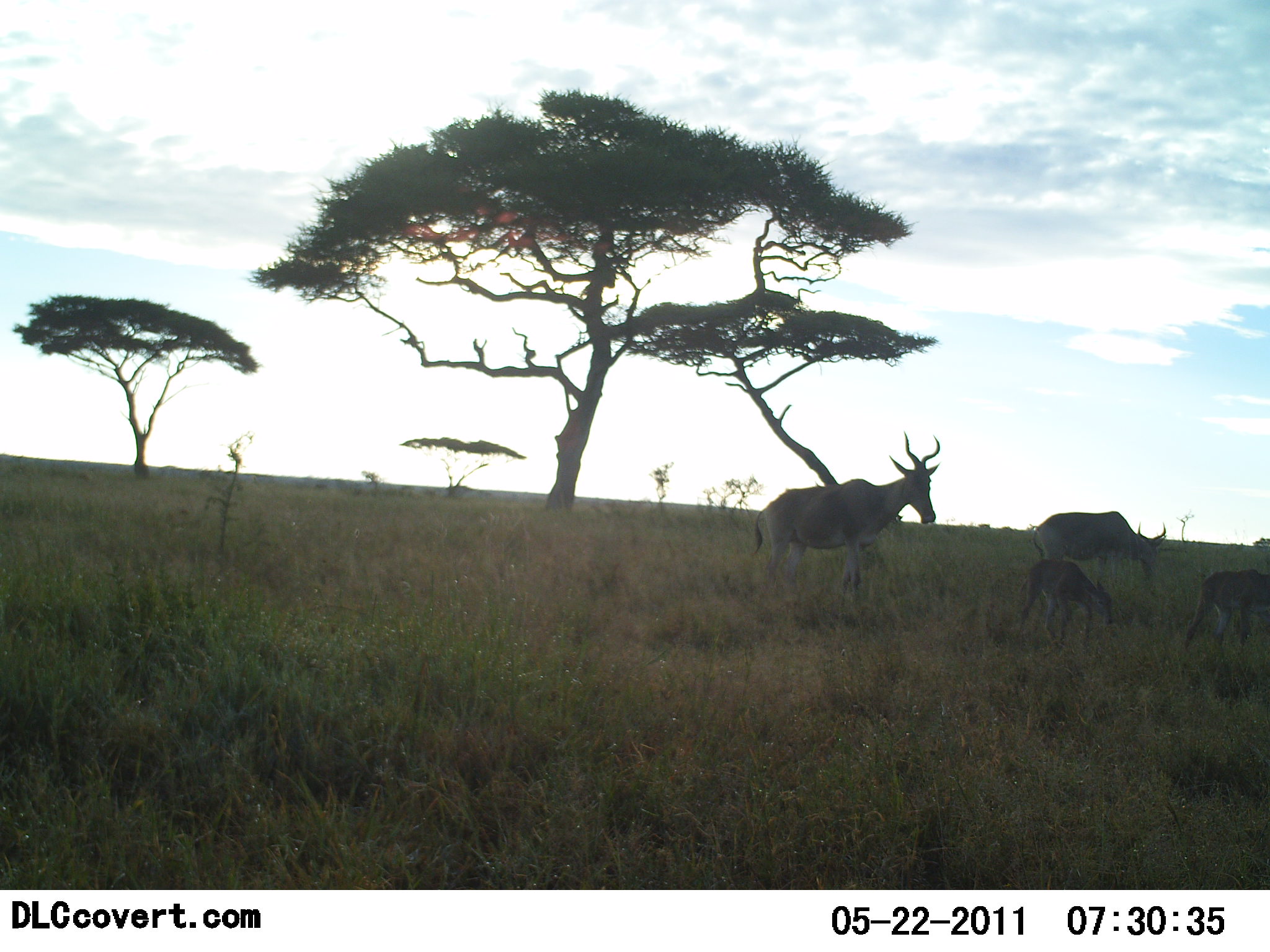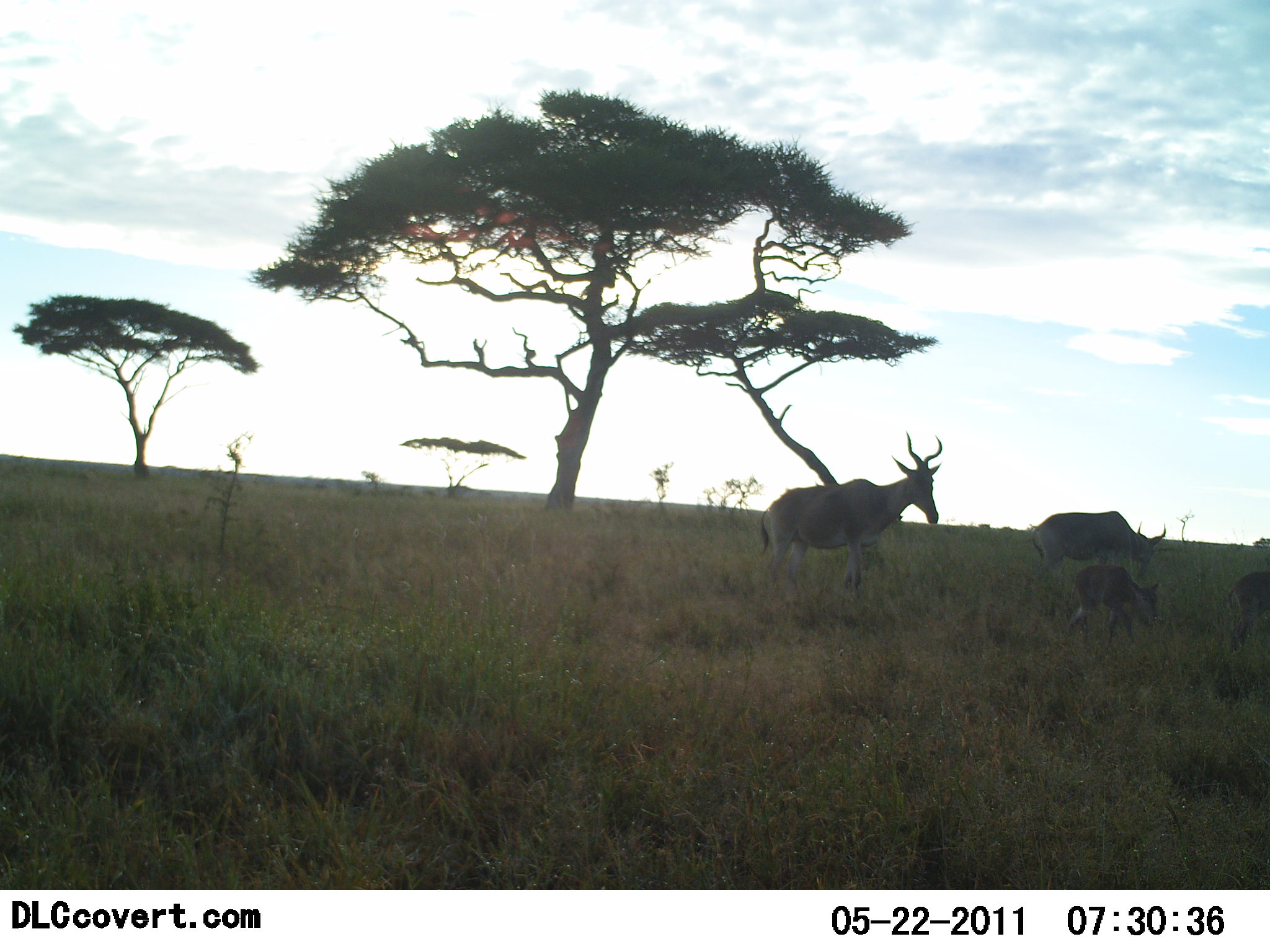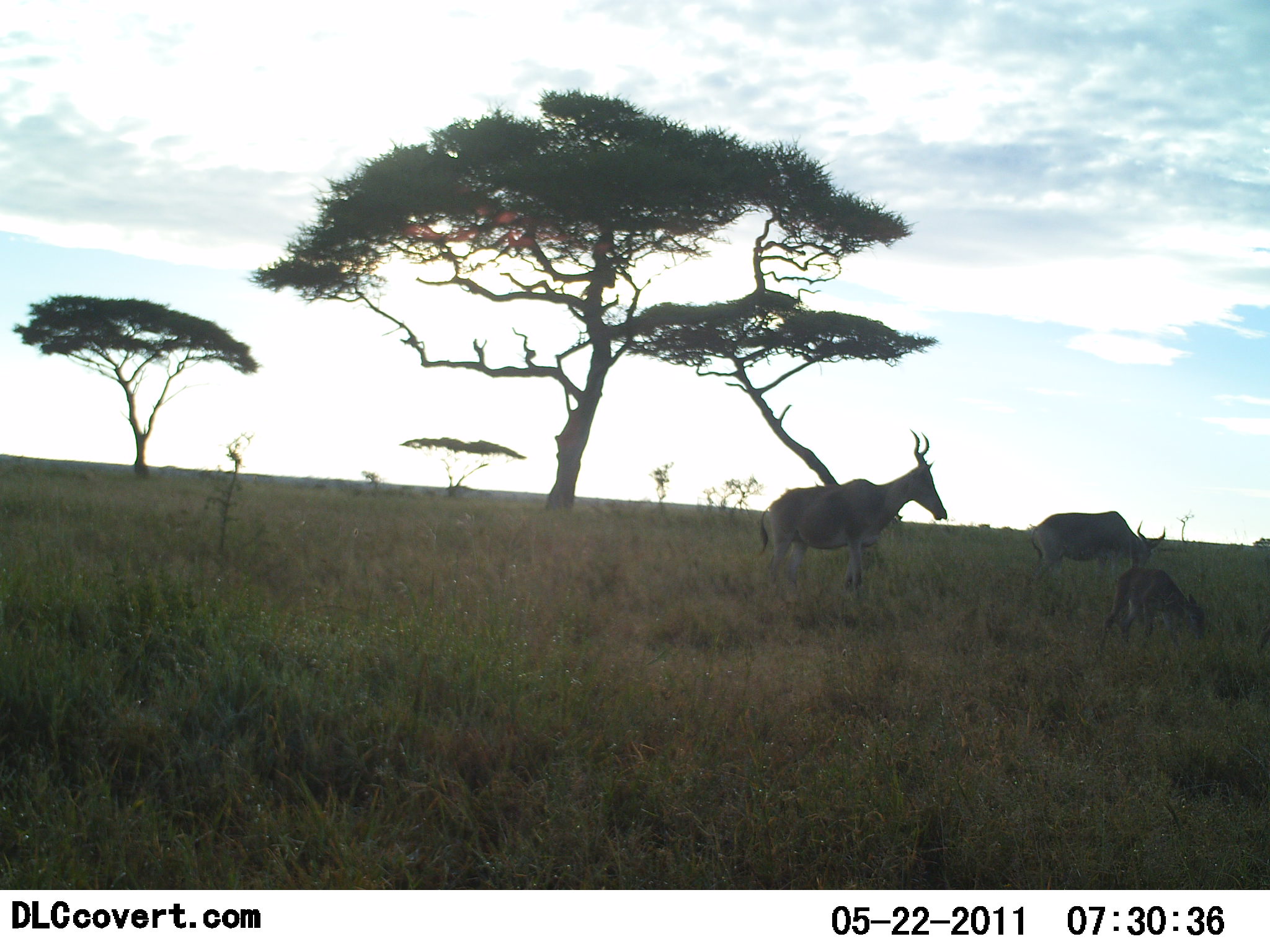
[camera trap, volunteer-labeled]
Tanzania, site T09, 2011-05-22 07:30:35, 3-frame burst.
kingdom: Animalia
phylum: Chordata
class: Mammalia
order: Artiodactyla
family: Bovidae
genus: Alcelaphus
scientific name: Alcelaphus buselaphus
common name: hartebeest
Hartebeest (Alcelaphus buselaphus), count 4. Behavior (volunteer vote fractions): standing 64%, resting 0%, moving 29%, interacting 0%. Young present (vote fraction): 93%. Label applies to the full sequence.